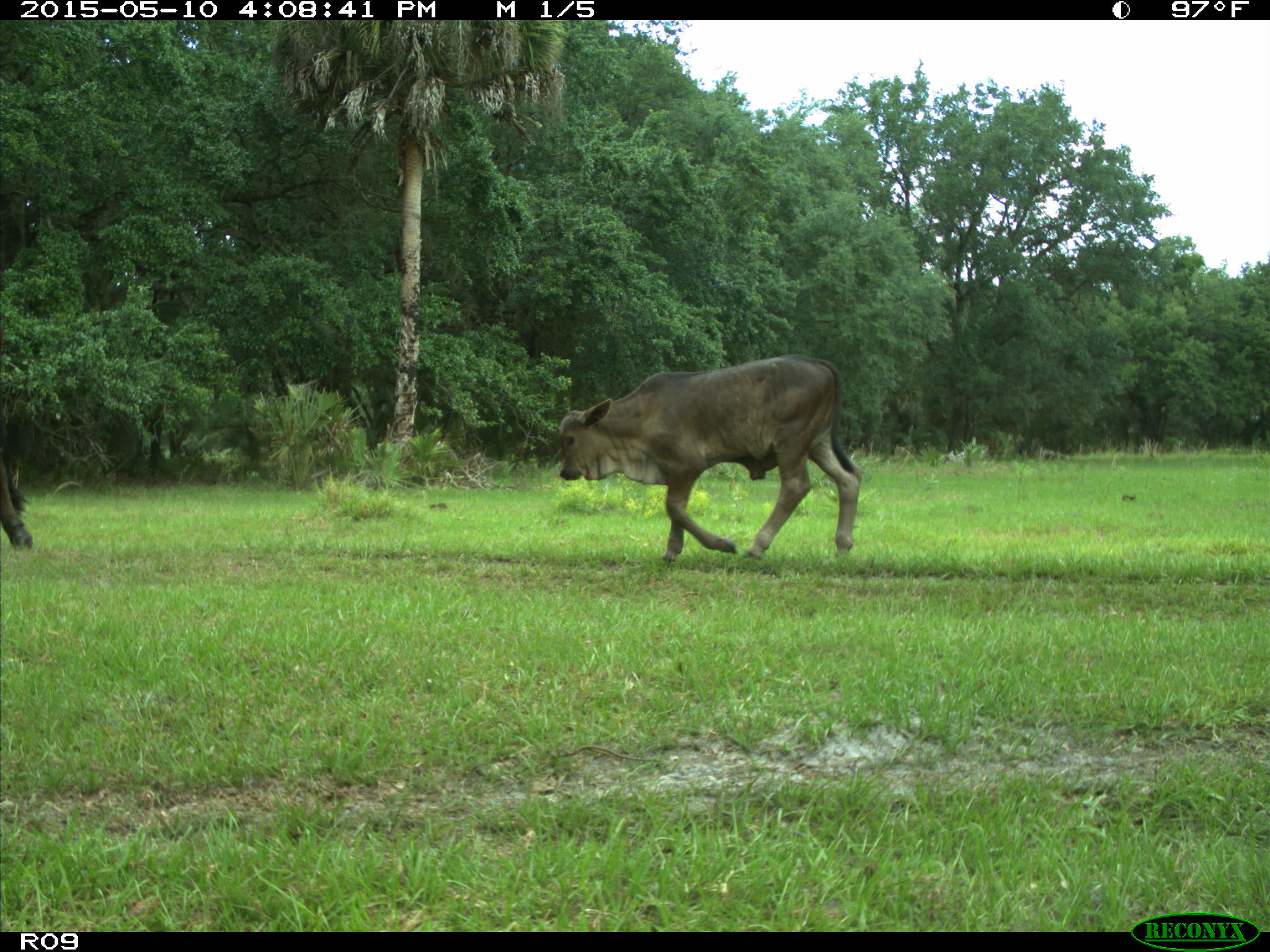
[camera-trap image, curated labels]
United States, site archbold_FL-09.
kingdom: Animalia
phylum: Chordata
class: Mammalia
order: Artiodactyla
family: Bovidae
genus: Bos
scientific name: Bos taurus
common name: domestic cow